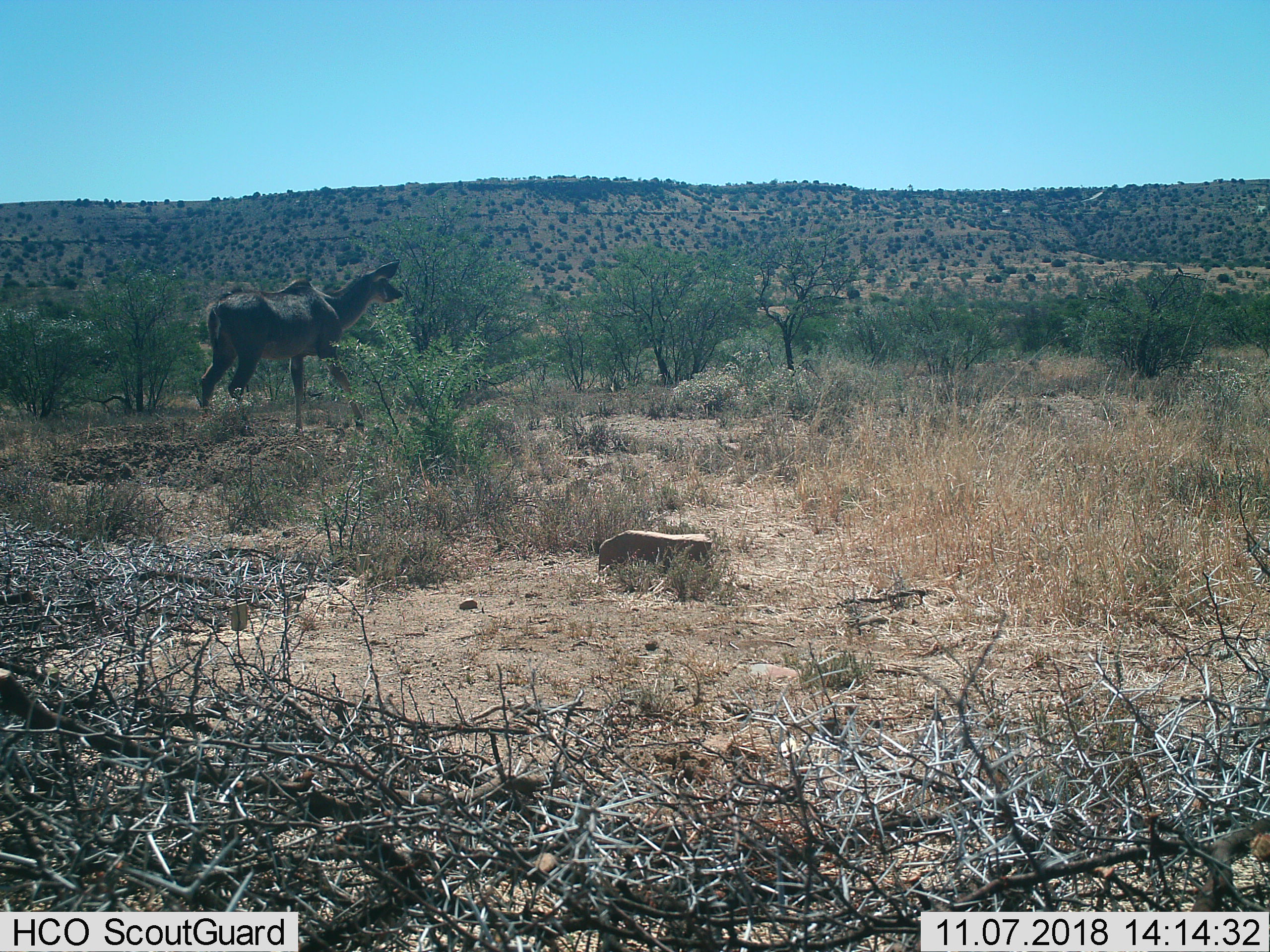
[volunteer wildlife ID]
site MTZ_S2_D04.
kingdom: Animalia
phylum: Chordata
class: Mammalia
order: Artiodactyla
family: Bovidae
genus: Tragelaphus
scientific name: Tragelaphus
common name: kudu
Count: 1.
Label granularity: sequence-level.